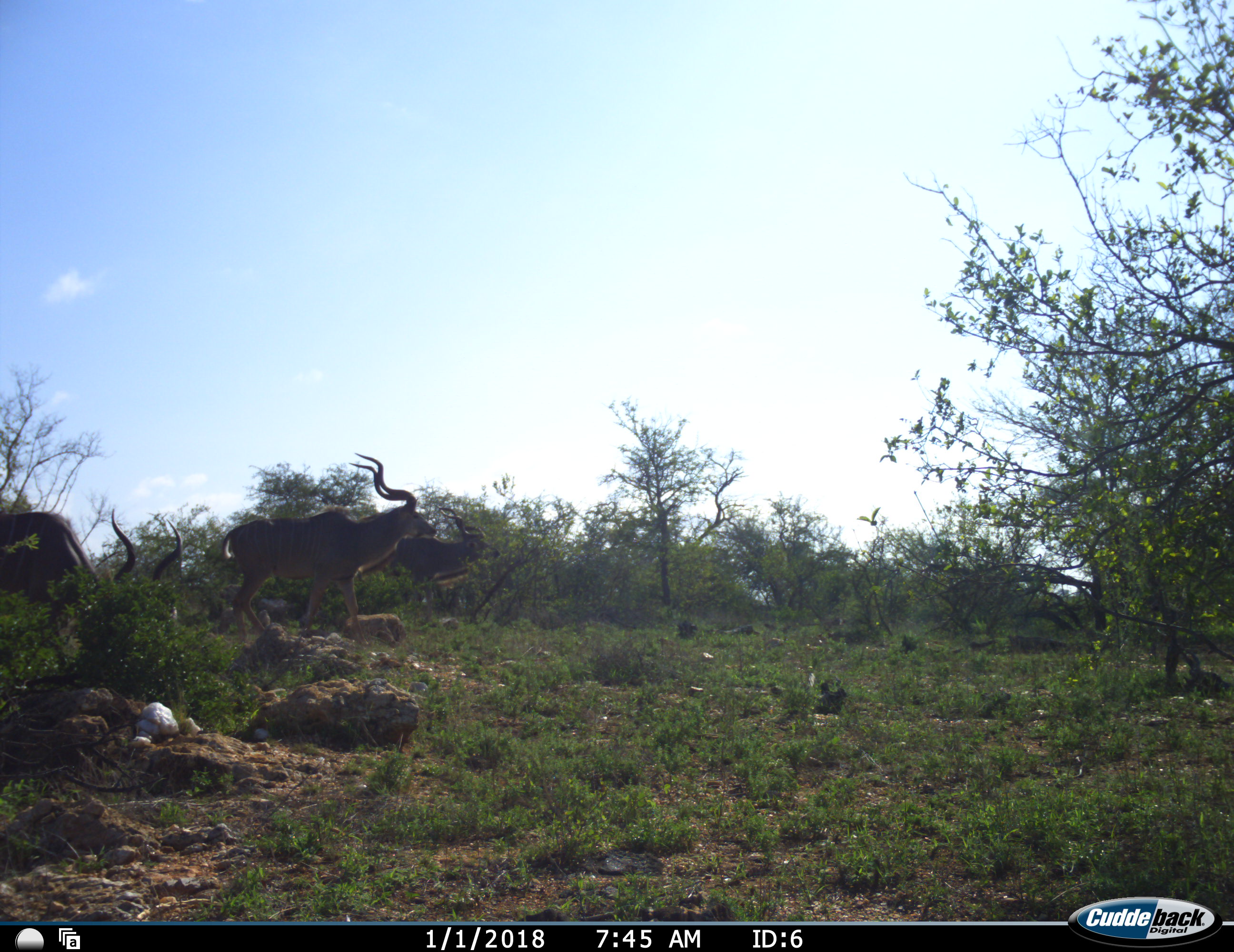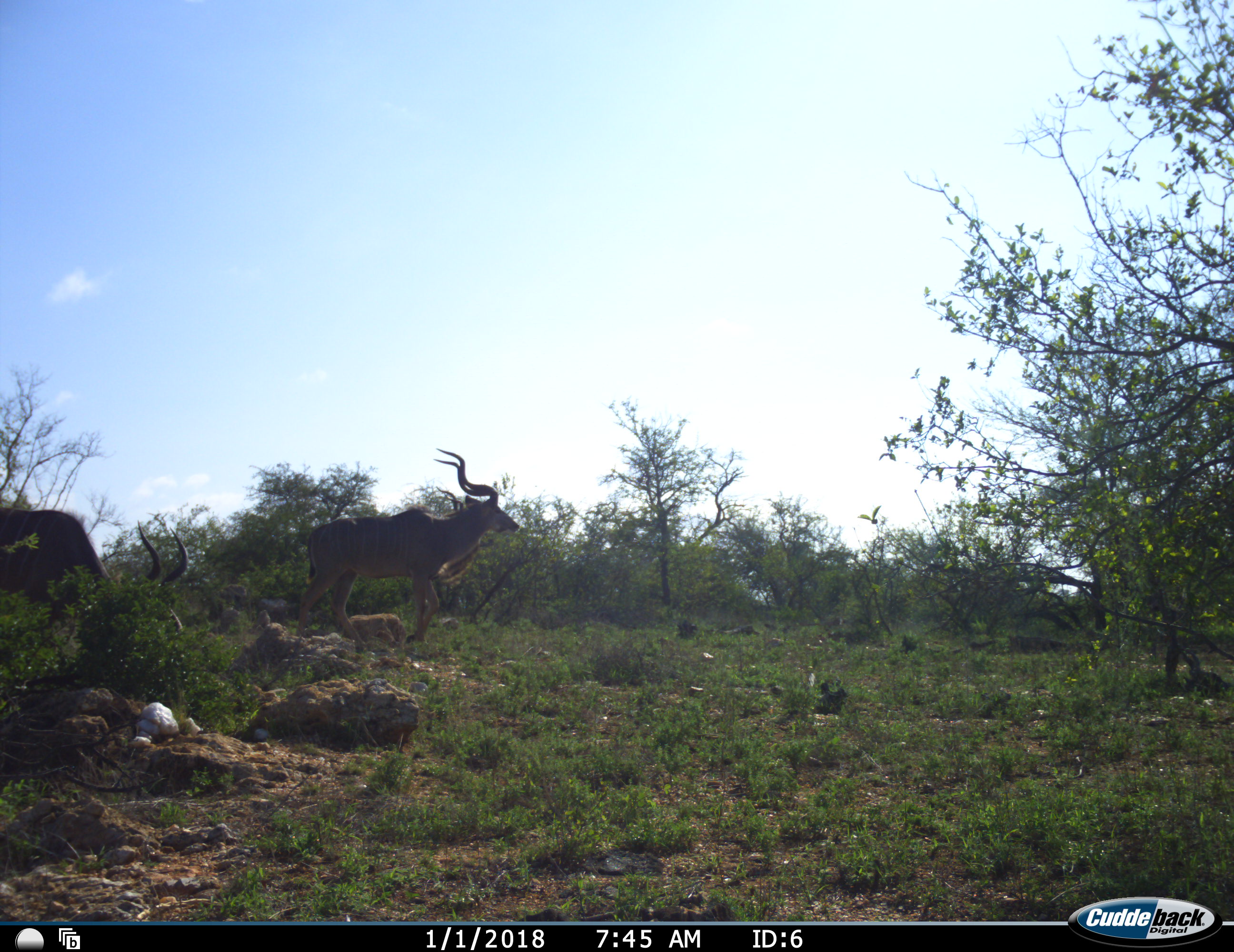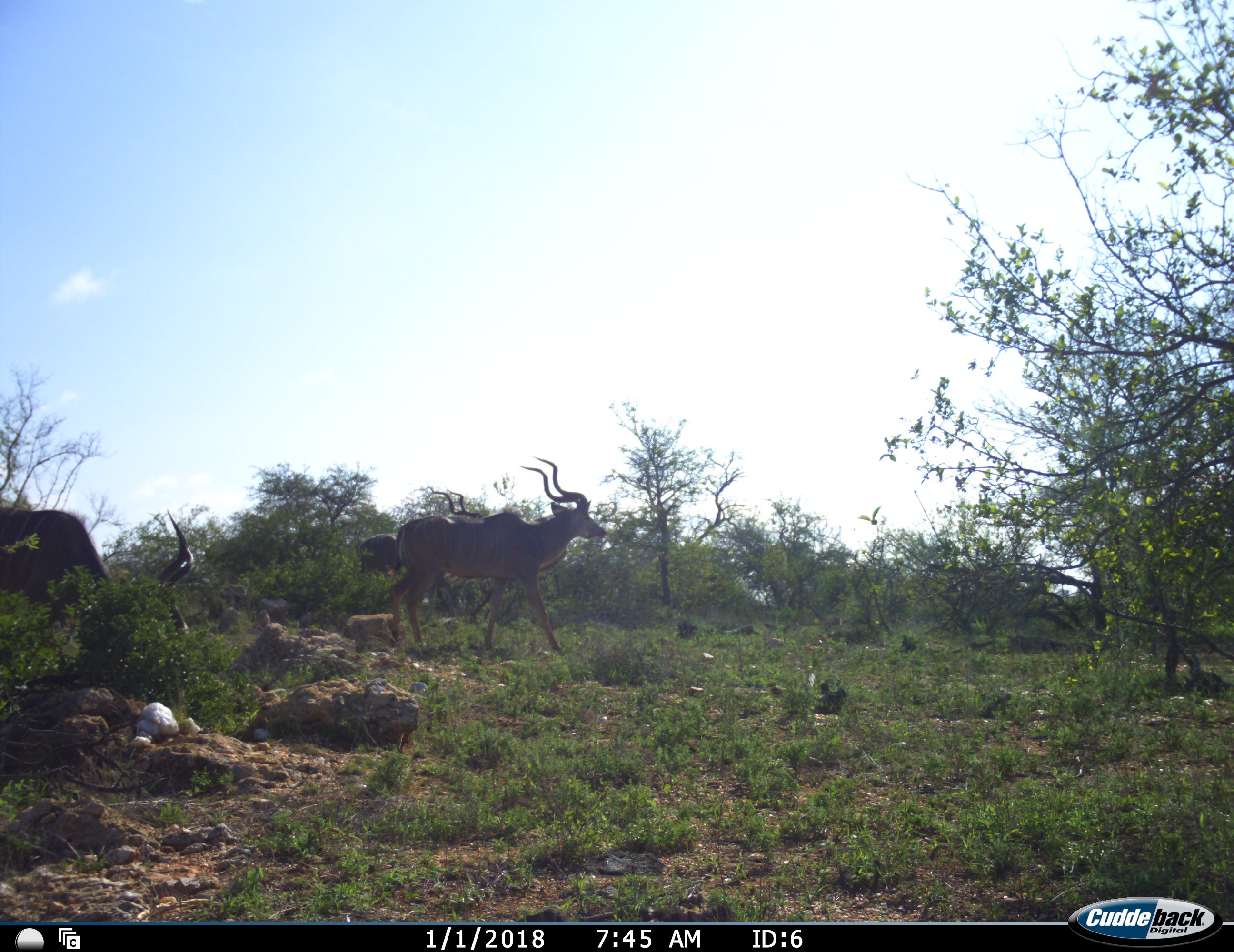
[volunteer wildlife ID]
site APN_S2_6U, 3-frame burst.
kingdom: Animalia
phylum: Chordata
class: Mammalia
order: Artiodactyla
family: Bovidae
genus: Tragelaphus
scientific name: Tragelaphus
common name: kudu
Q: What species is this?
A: Kudu (Tragelaphus).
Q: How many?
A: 3.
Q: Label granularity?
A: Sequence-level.